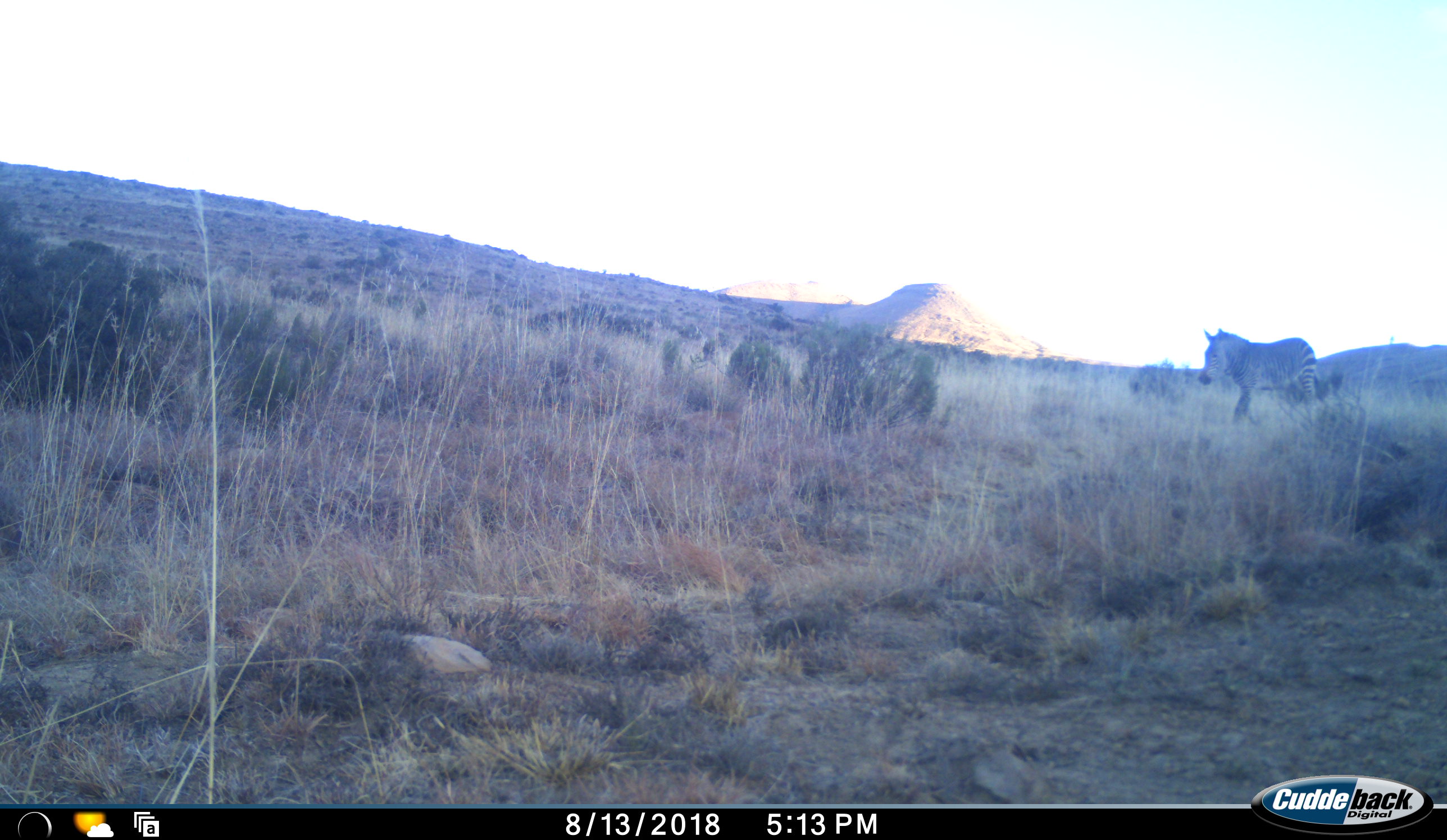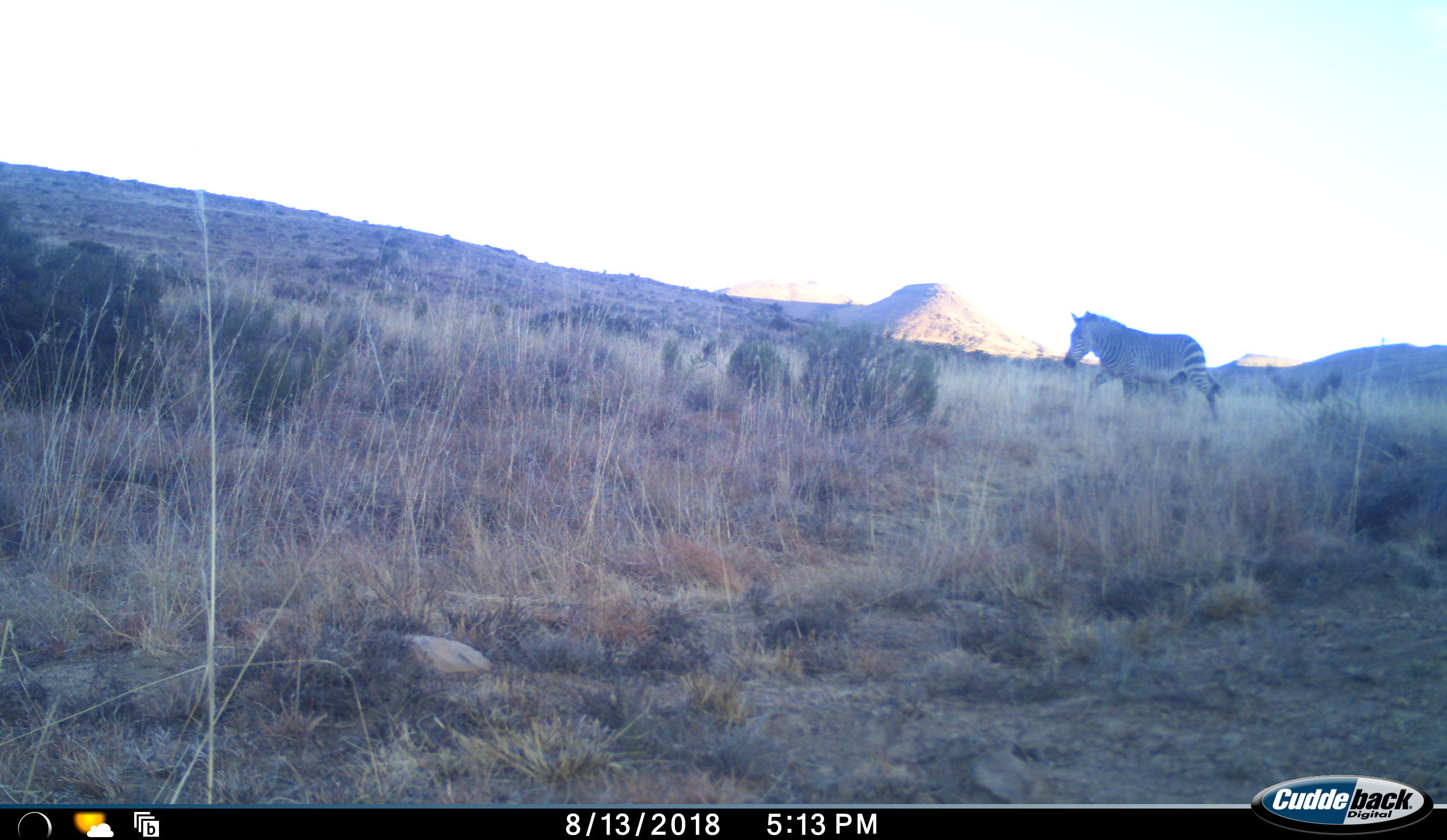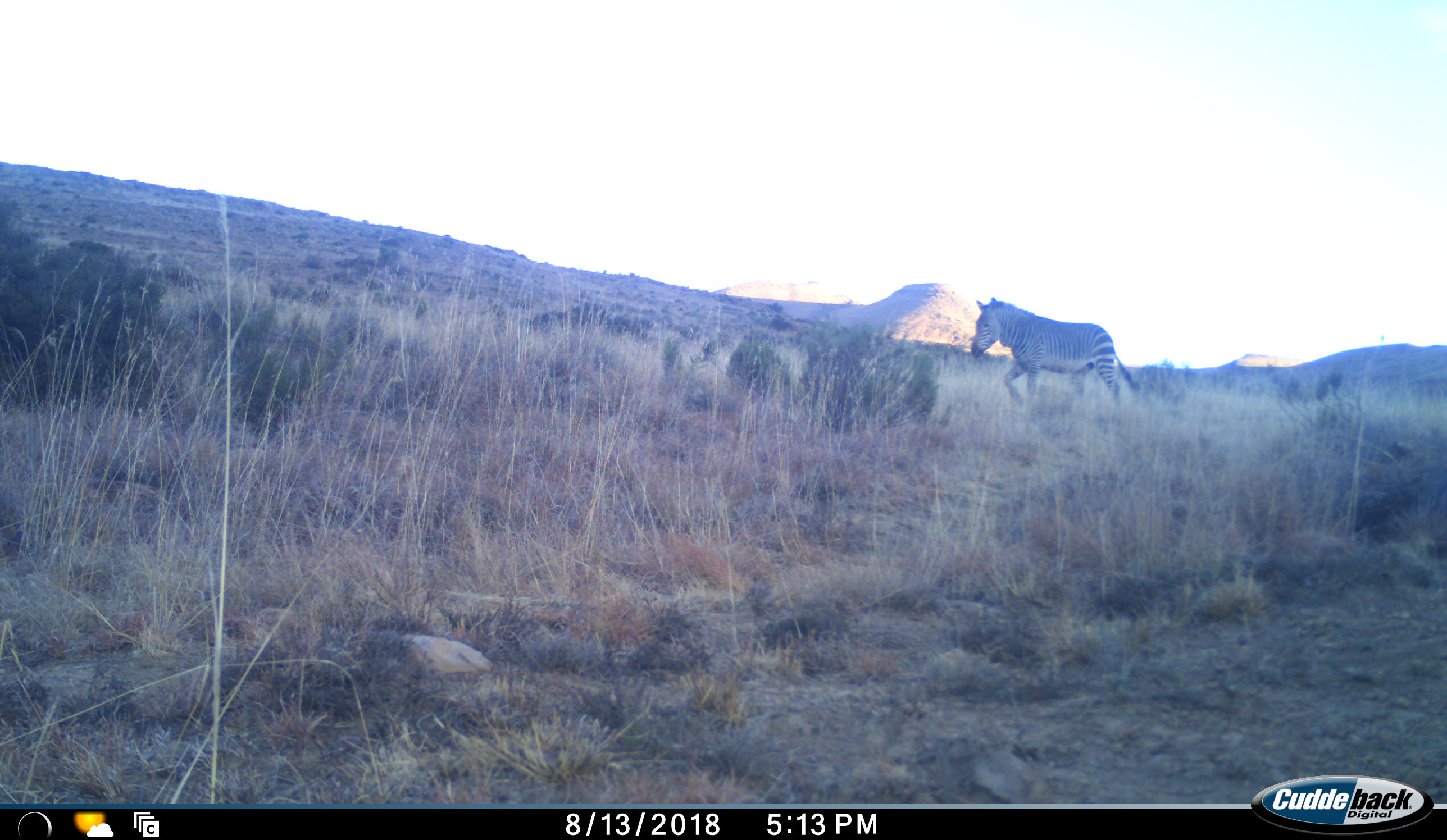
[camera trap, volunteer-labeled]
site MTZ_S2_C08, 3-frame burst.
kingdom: Animalia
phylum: Chordata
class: Mammalia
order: Perissodactyla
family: Equidae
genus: Equus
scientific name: Equus zebra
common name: mountain zebra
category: zebramountain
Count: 1.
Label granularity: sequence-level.